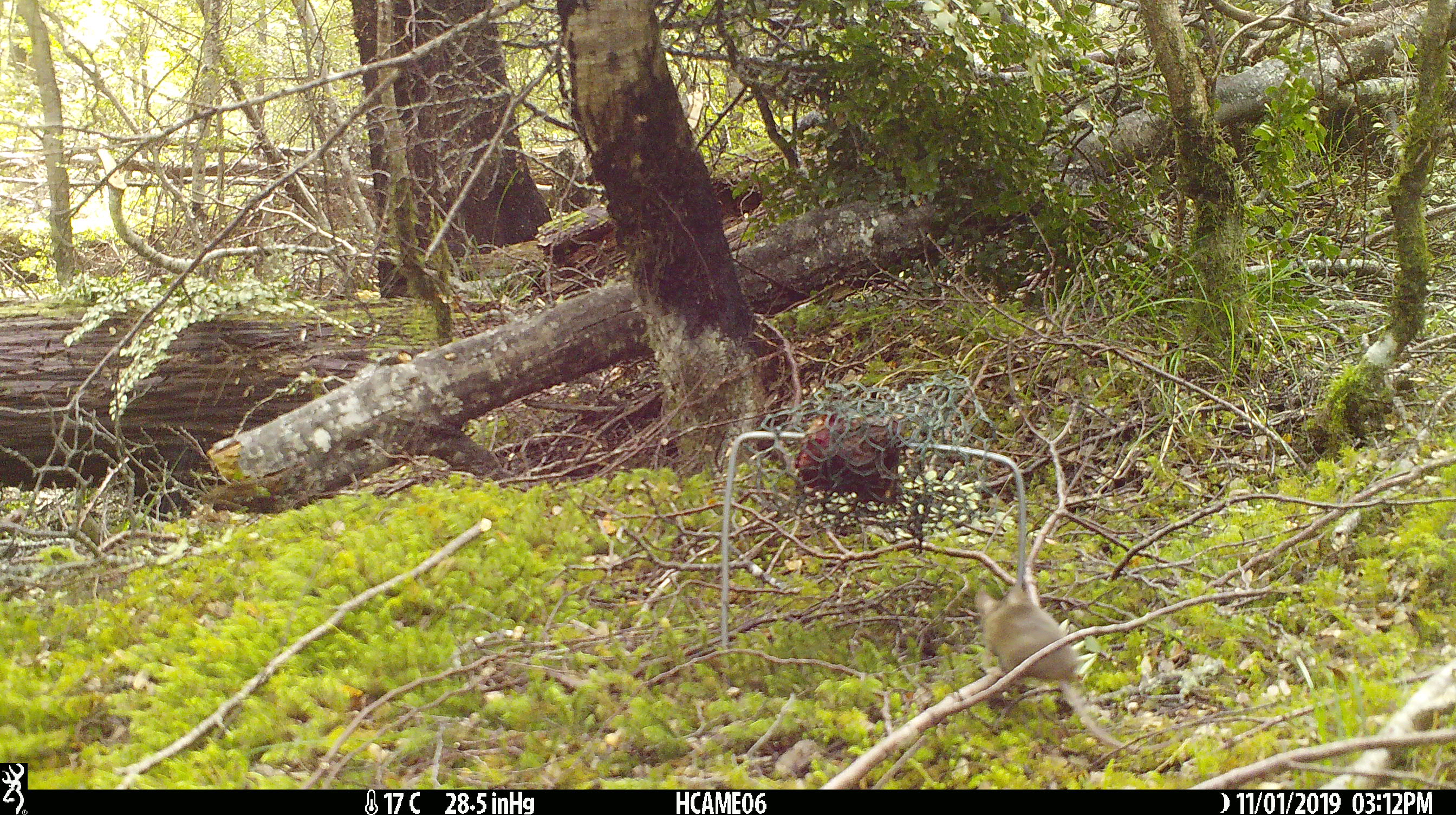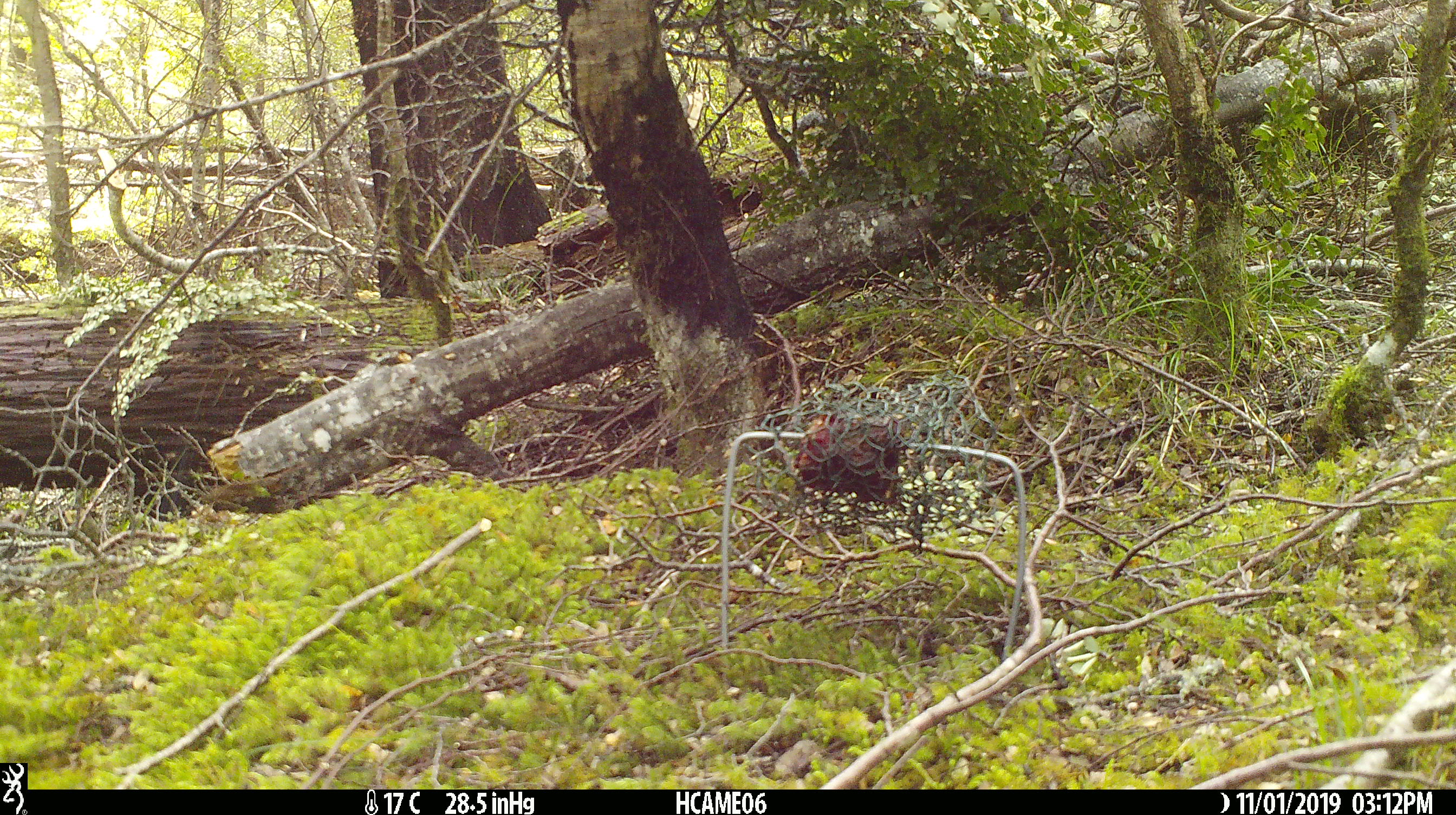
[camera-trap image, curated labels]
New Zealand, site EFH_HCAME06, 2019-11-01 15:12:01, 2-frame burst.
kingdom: Animalia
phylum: Chordata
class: Mammalia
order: Rodentia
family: Muridae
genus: Mus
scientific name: Mus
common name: mouse